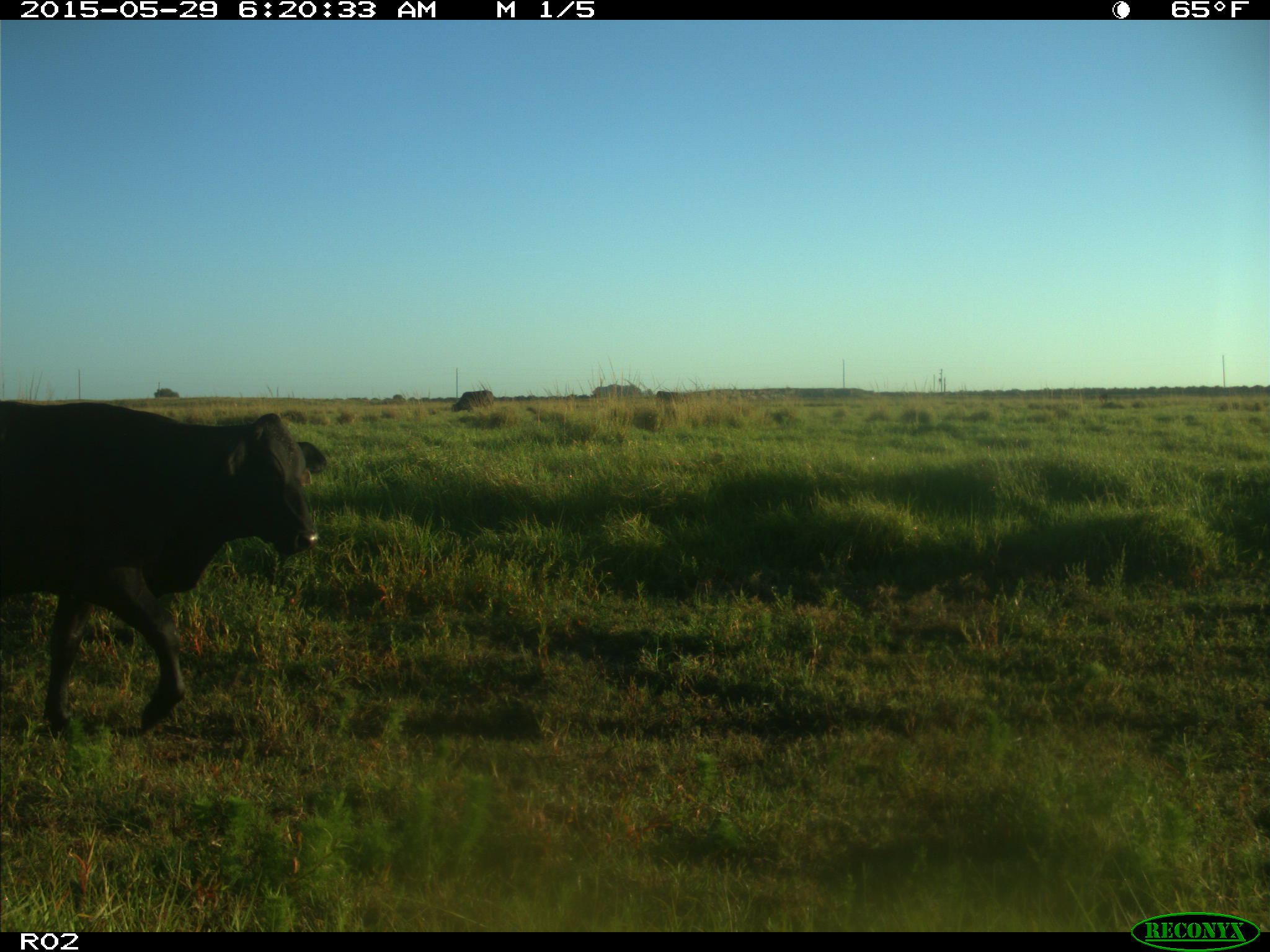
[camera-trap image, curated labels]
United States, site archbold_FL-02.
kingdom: Animalia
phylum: Chordata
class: Mammalia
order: Artiodactyla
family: Bovidae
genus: Bos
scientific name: Bos taurus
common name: domestic cow